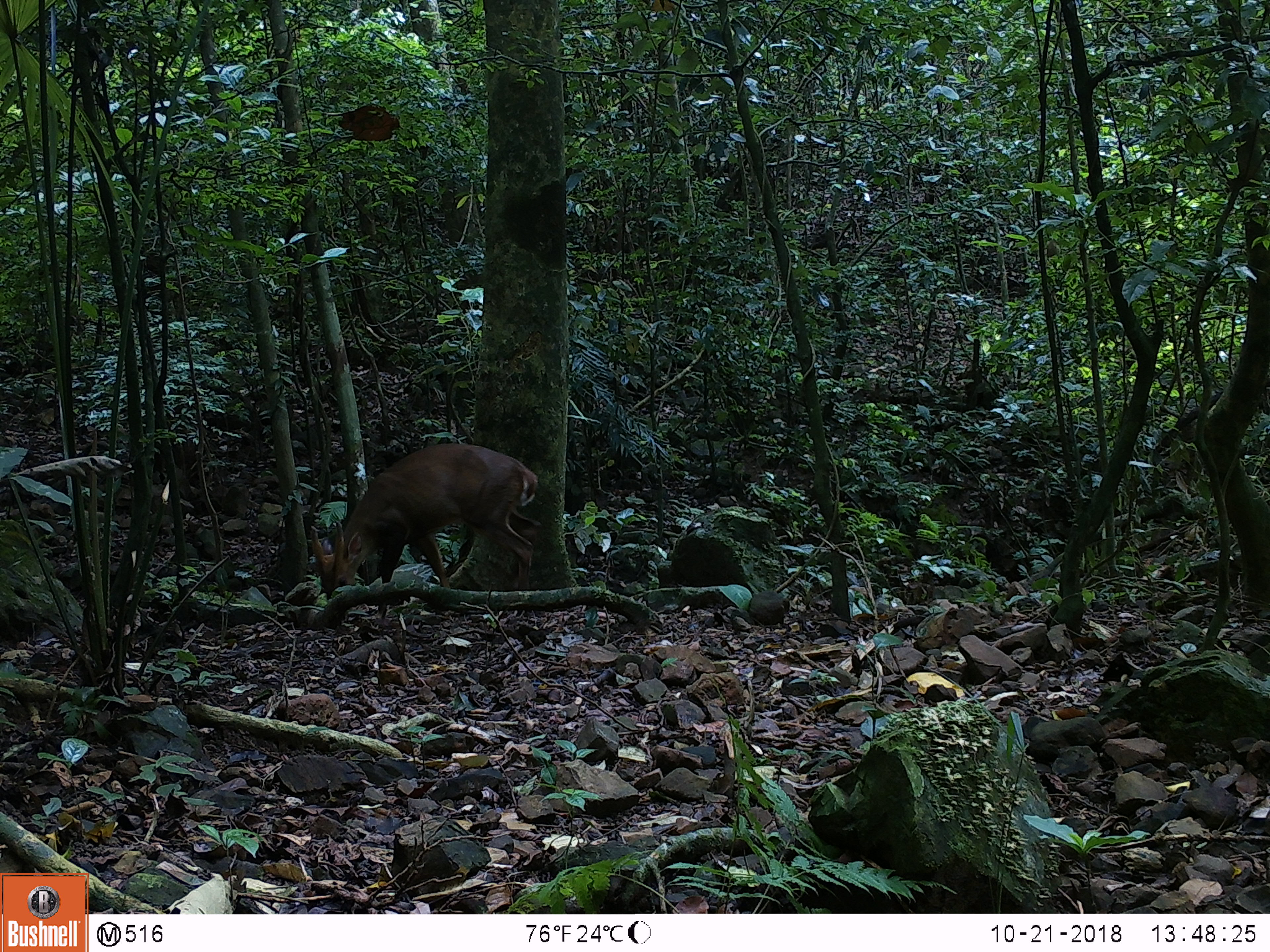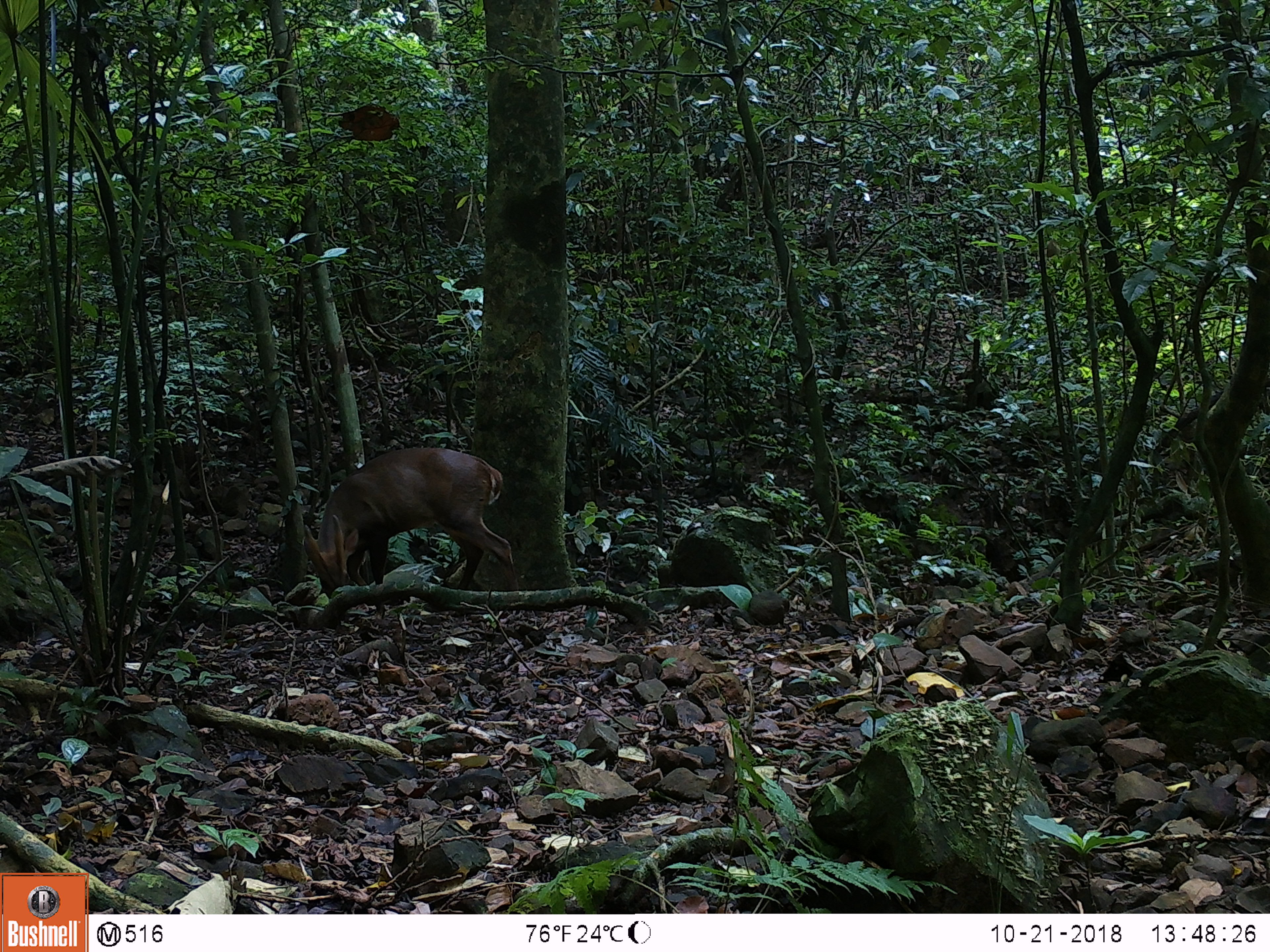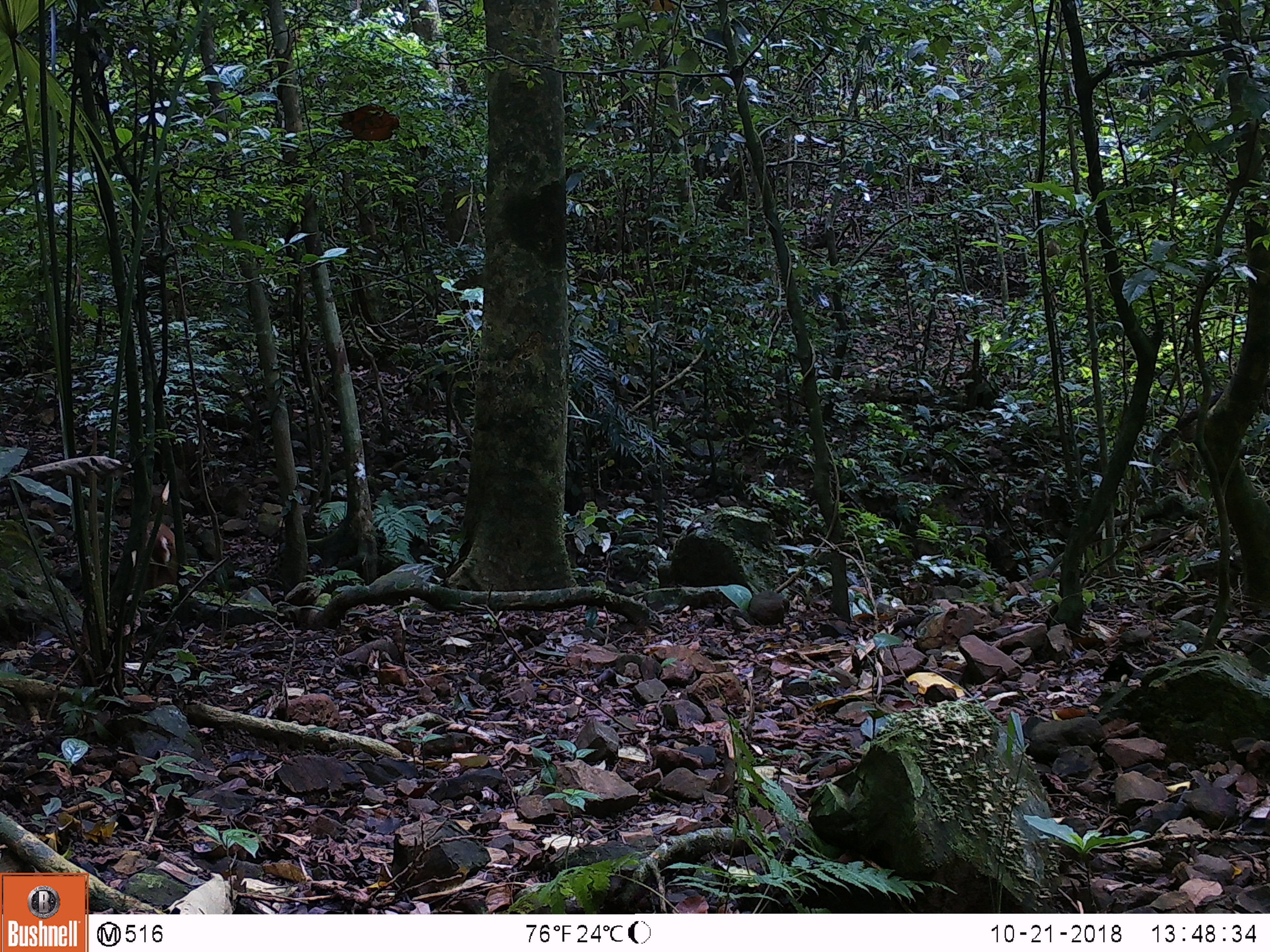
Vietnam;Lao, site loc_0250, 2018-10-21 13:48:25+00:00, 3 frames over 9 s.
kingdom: Animalia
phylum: Chordata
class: Mammalia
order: Artiodactyla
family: Cervidae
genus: Muntiacus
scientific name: Muntiacus vuquangensis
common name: large-antlered muntjac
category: large antlered muntjac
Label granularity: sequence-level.